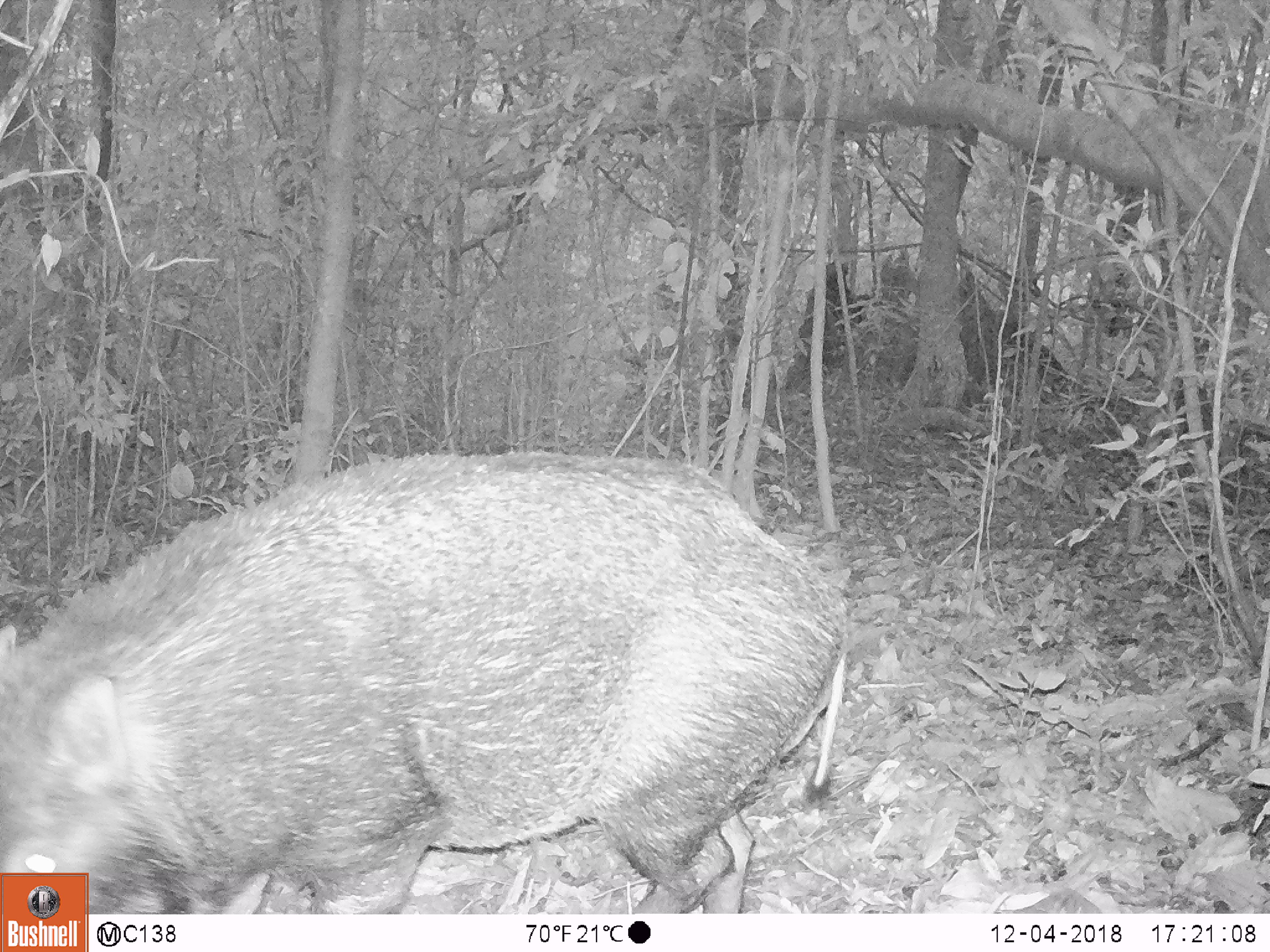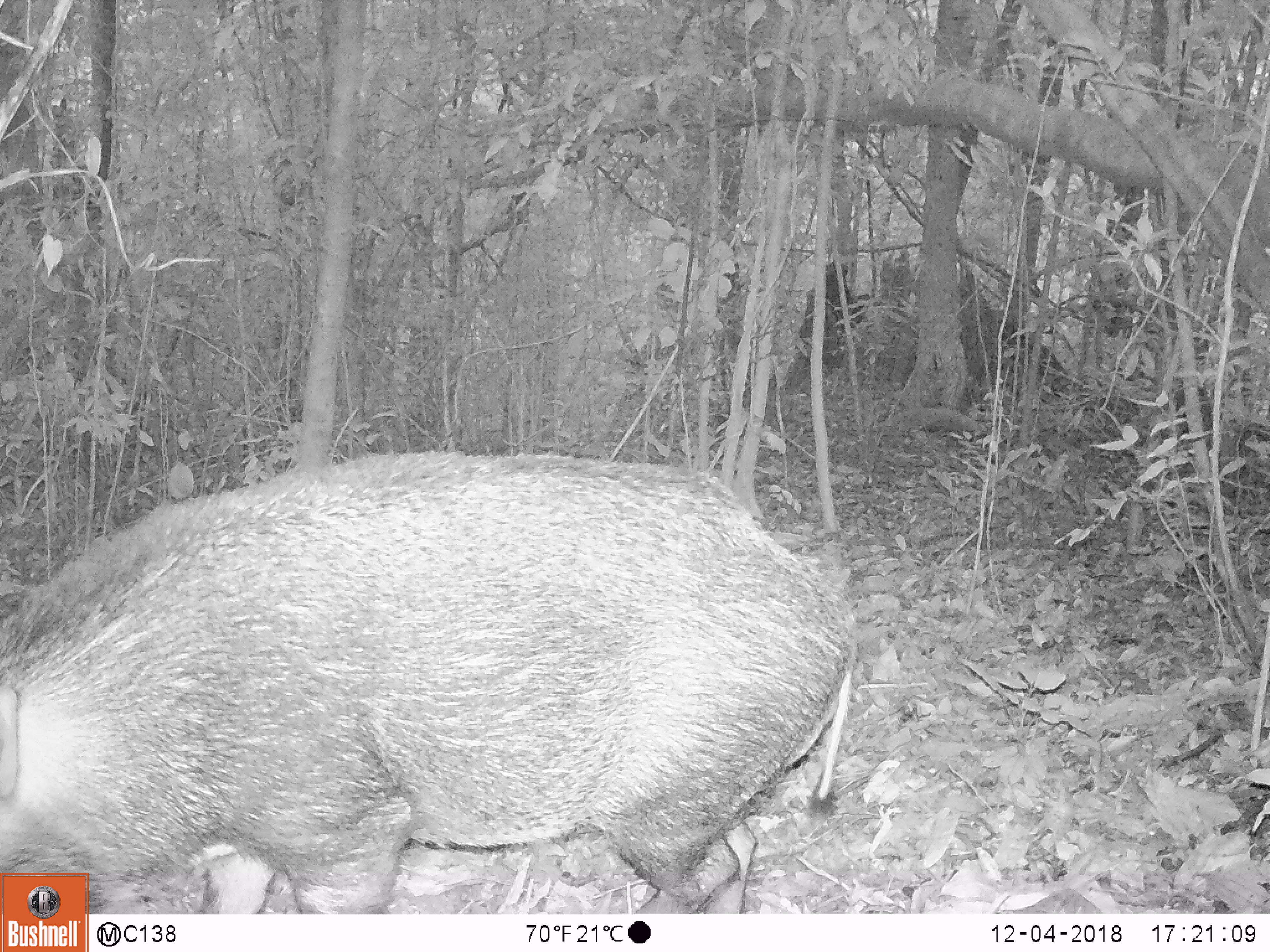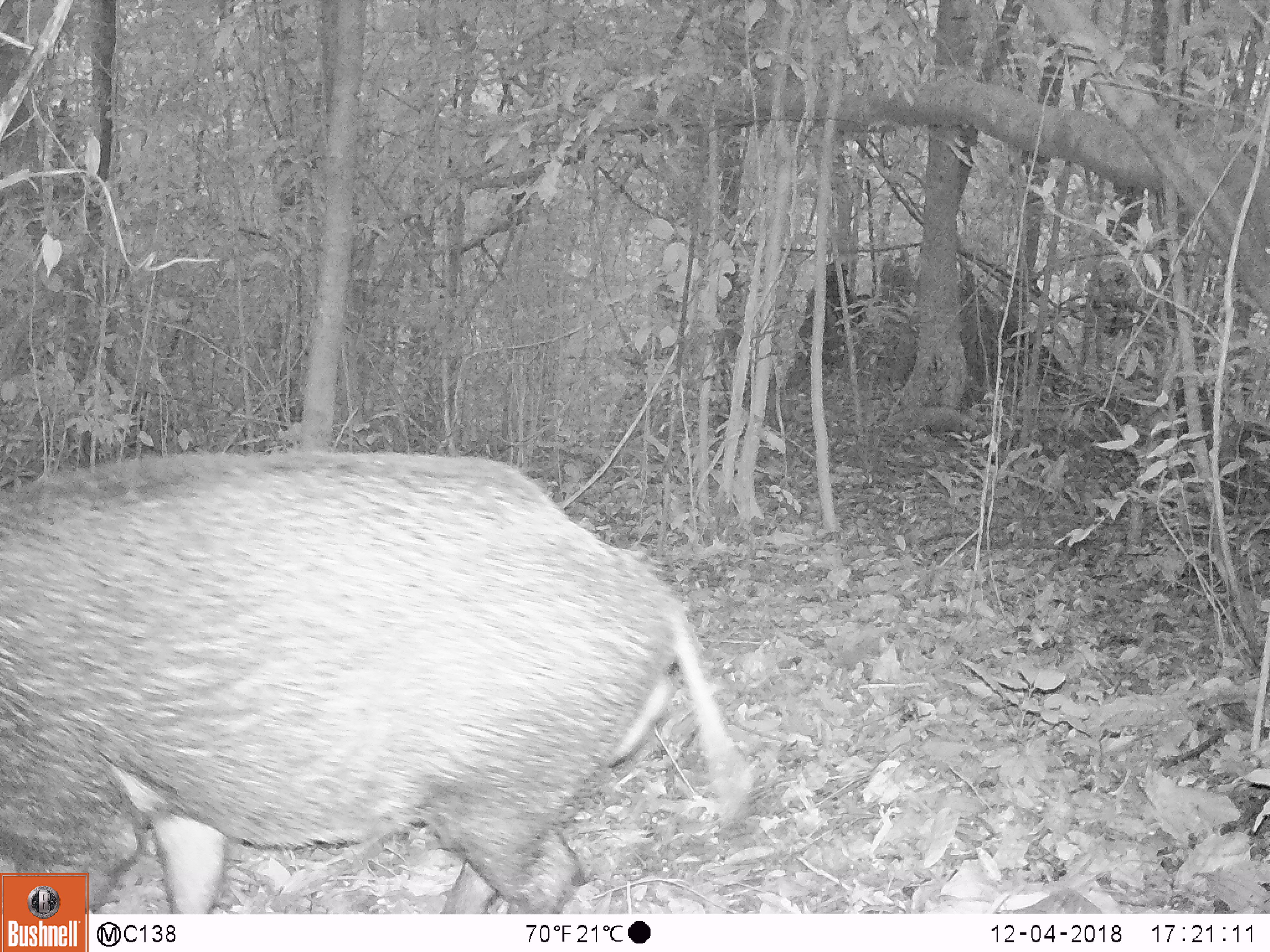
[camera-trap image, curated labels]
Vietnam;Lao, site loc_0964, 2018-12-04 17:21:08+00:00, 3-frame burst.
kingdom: Animalia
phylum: Chordata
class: Mammalia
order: Artiodactyla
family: Suidae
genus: Sus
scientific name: Sus scrofa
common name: eurasian wild pig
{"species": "eurasian wild pig (Sus scrofa)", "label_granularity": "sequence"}